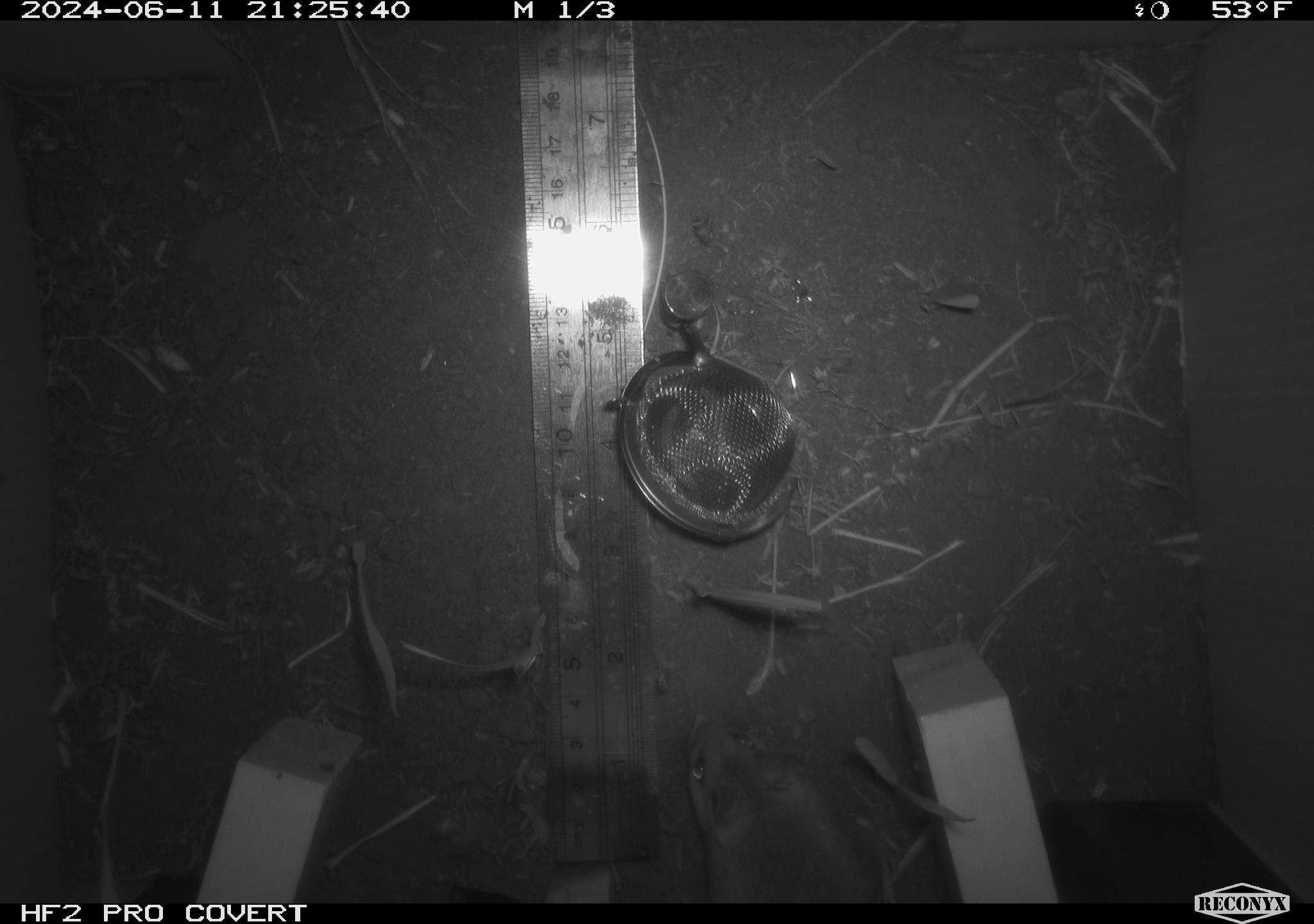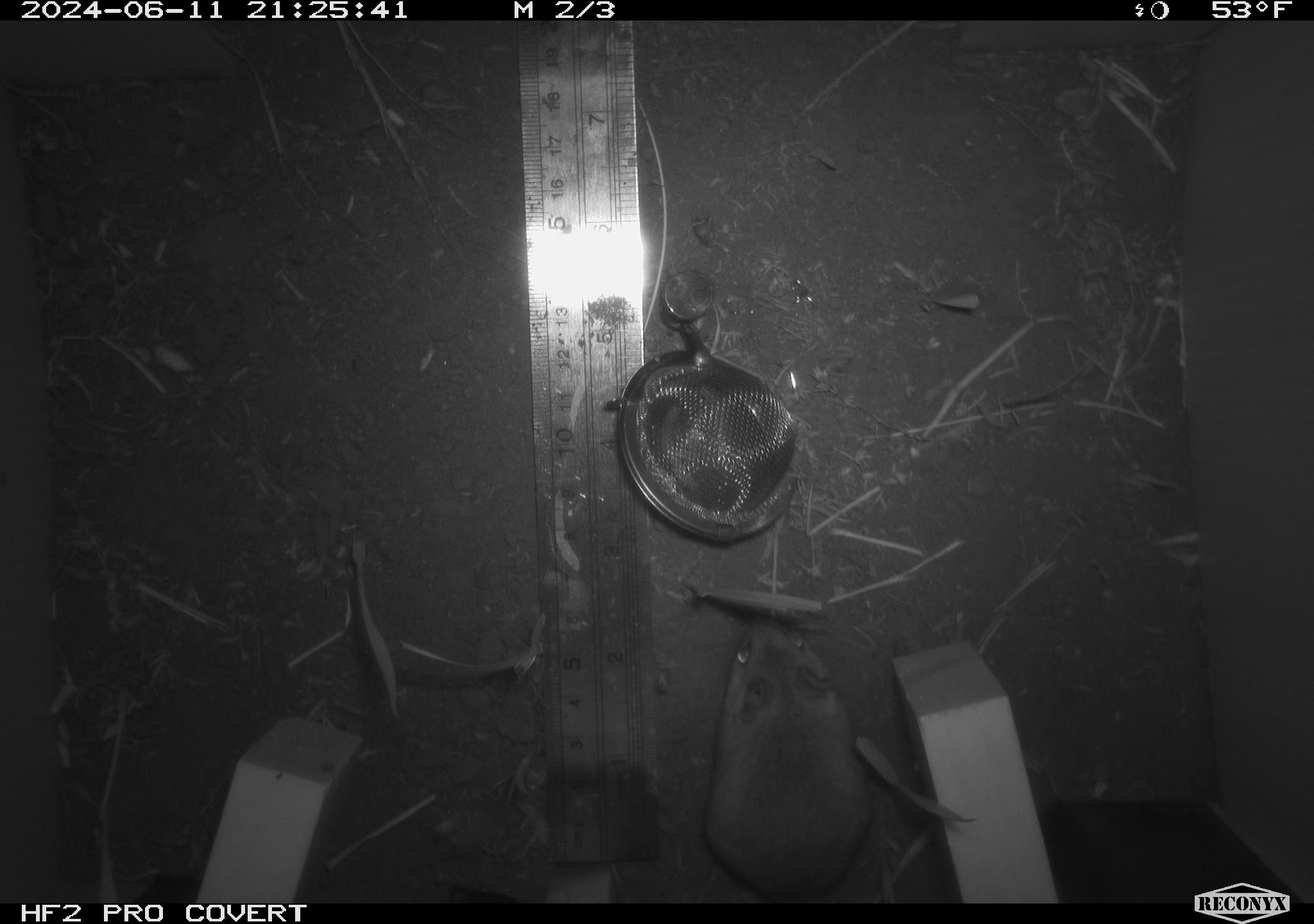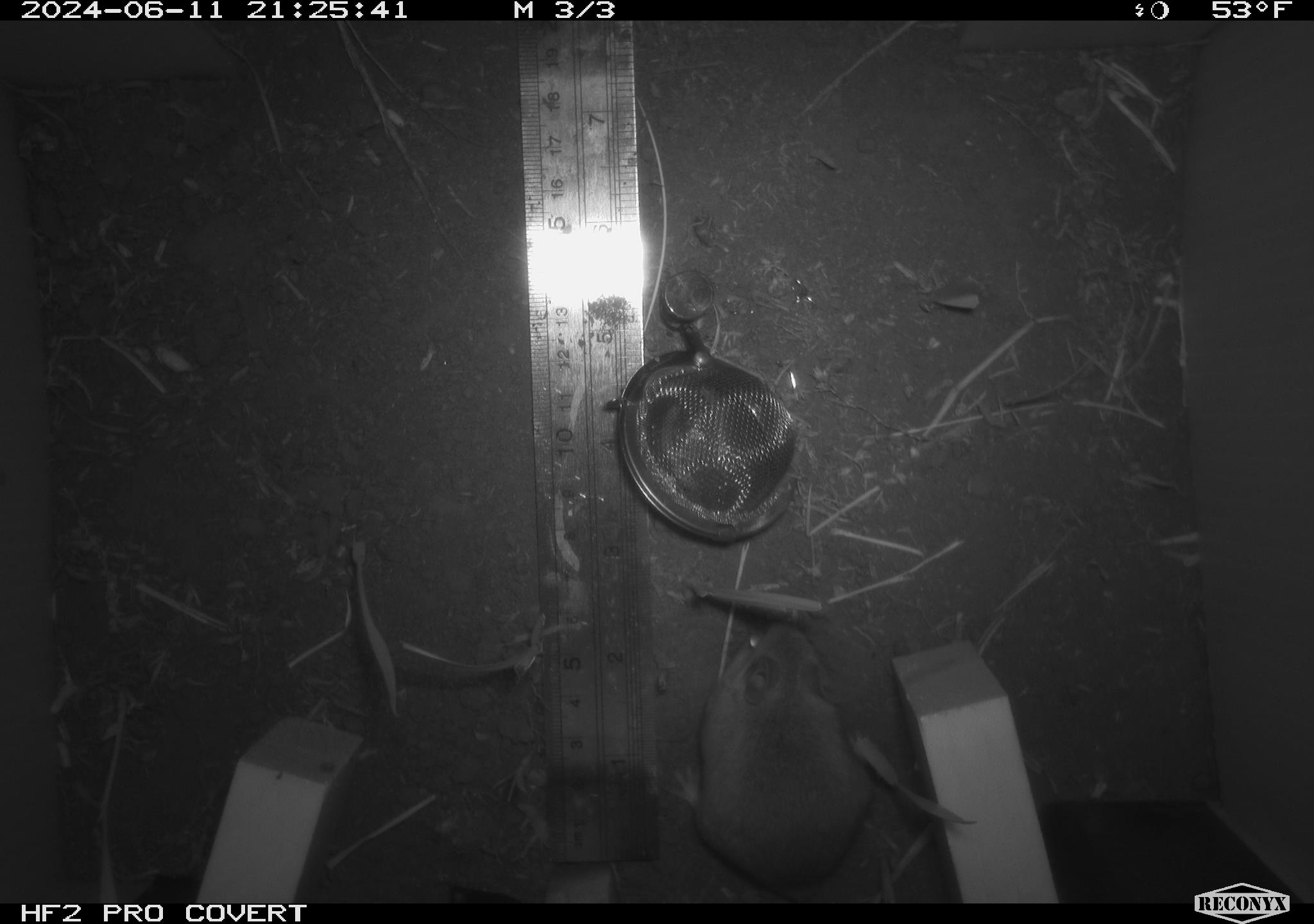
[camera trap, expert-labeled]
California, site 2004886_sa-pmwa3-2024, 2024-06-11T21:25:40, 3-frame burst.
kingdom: Animalia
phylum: Chordata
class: Mammalia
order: Rodentia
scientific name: Rodentia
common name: mouse species